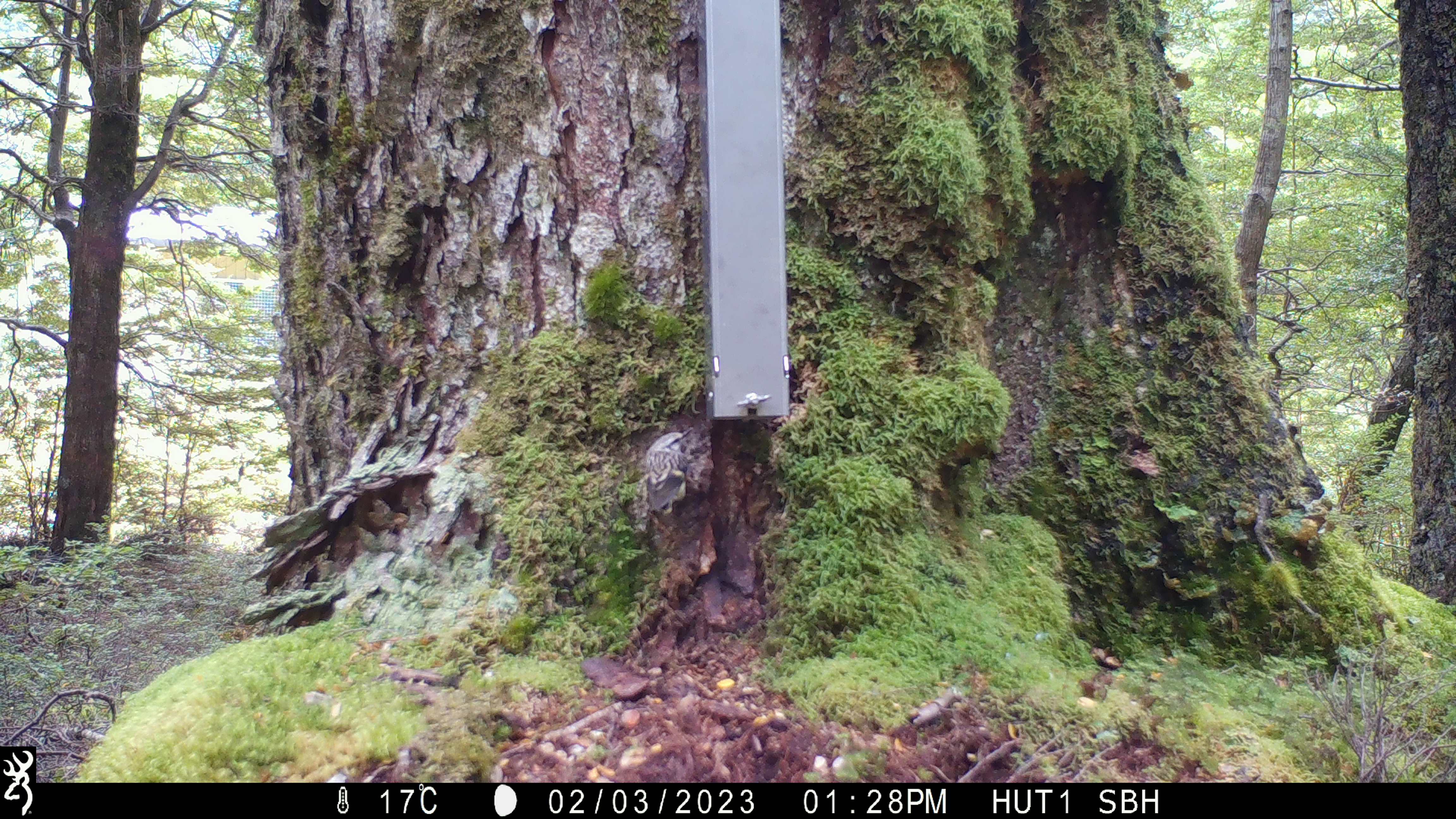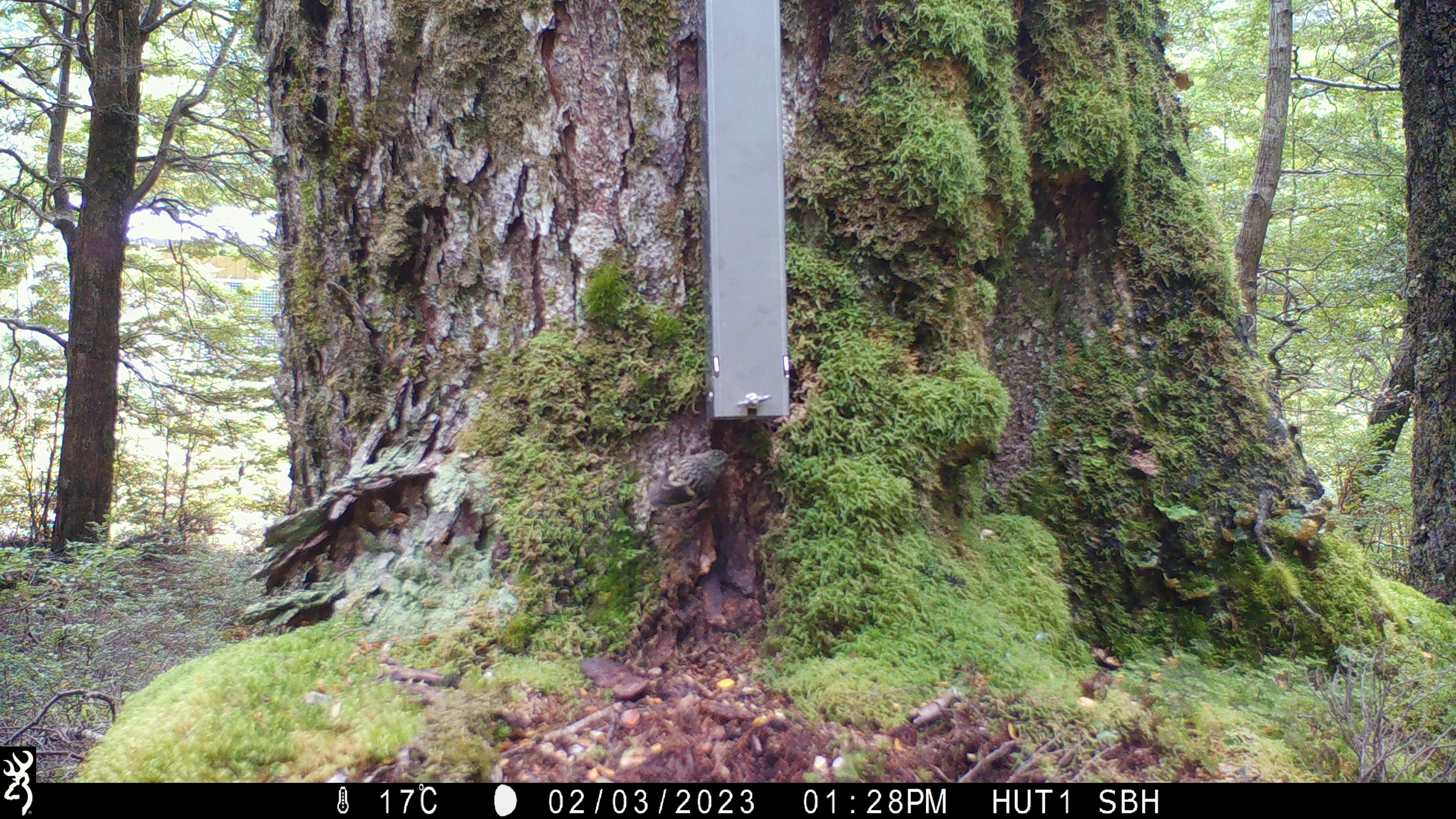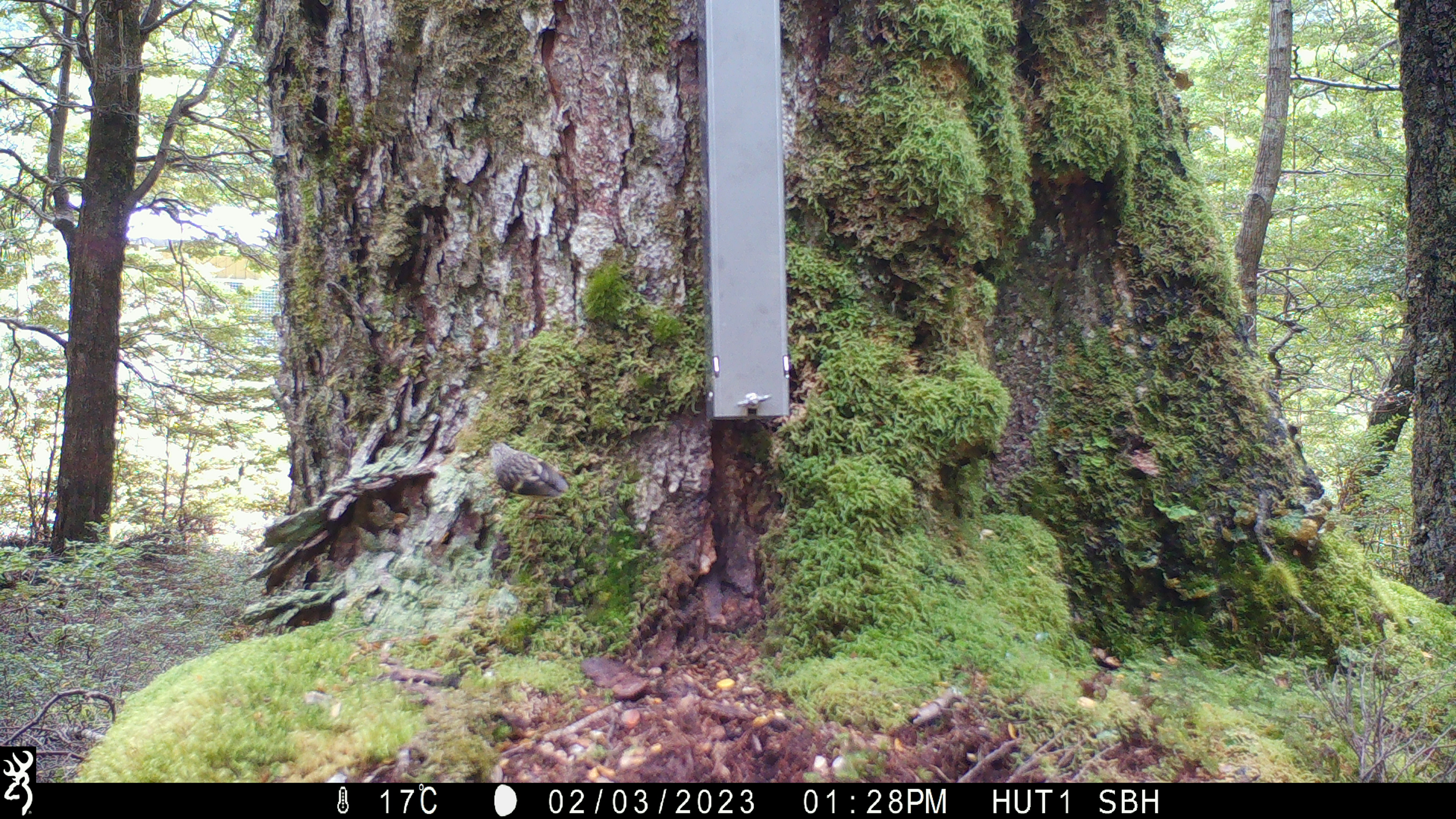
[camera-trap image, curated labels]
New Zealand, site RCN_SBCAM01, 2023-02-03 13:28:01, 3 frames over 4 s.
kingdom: Animalia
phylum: Chordata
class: Aves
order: Passeriformes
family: Acanthisittidae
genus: Acanthisitta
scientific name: Acanthisitta chloris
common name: rifleman